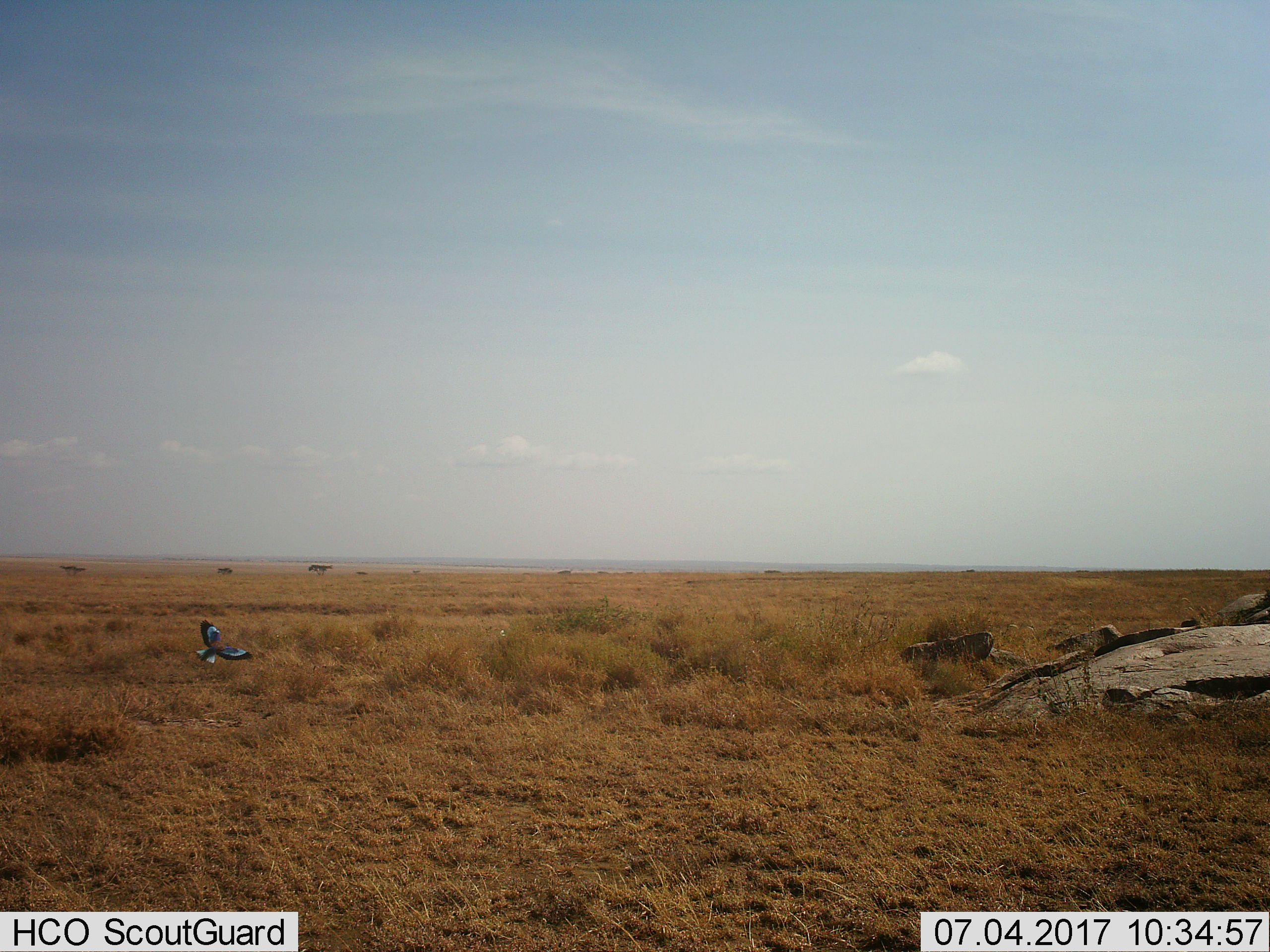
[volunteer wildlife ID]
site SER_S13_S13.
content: unidentified animal